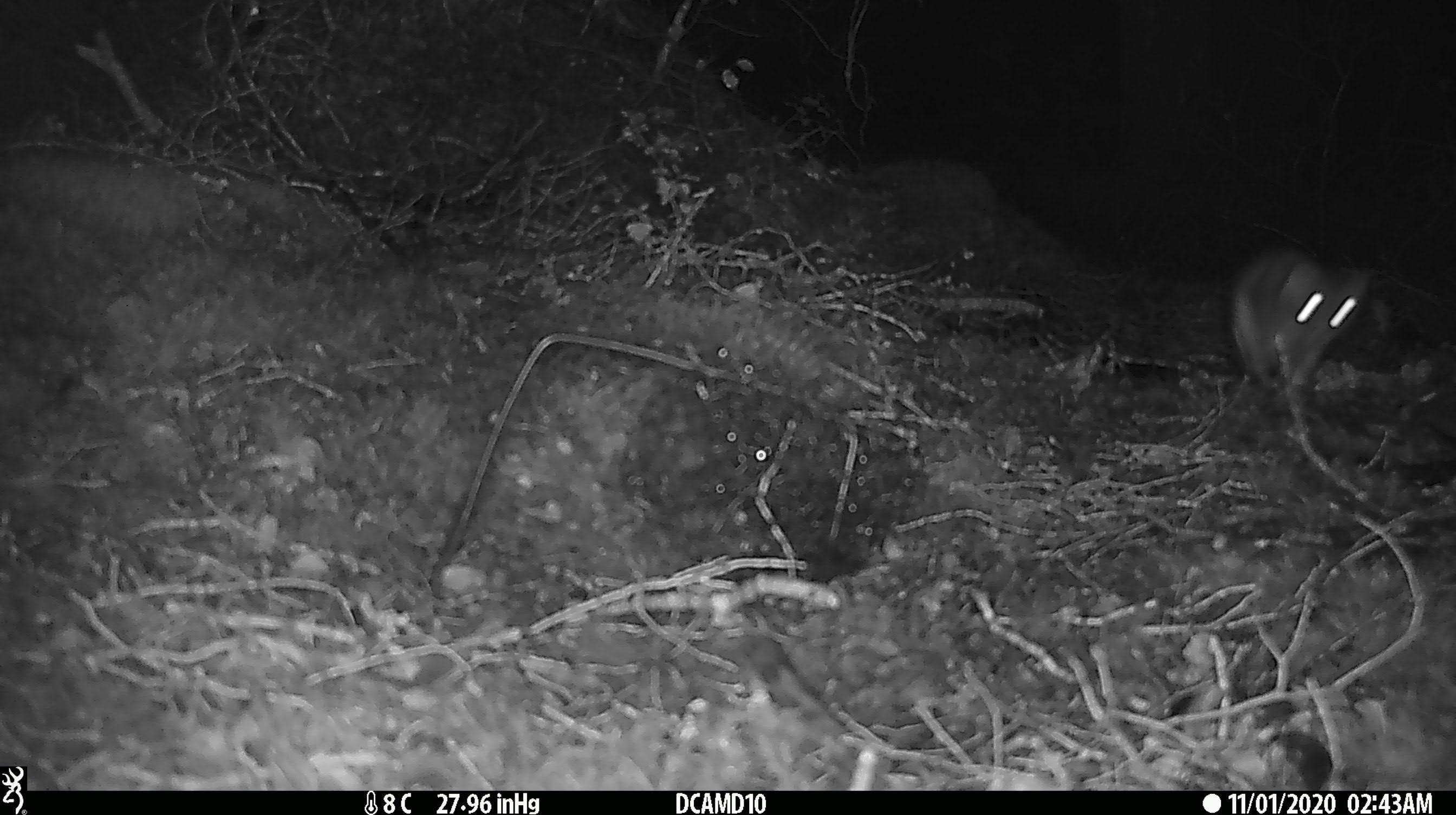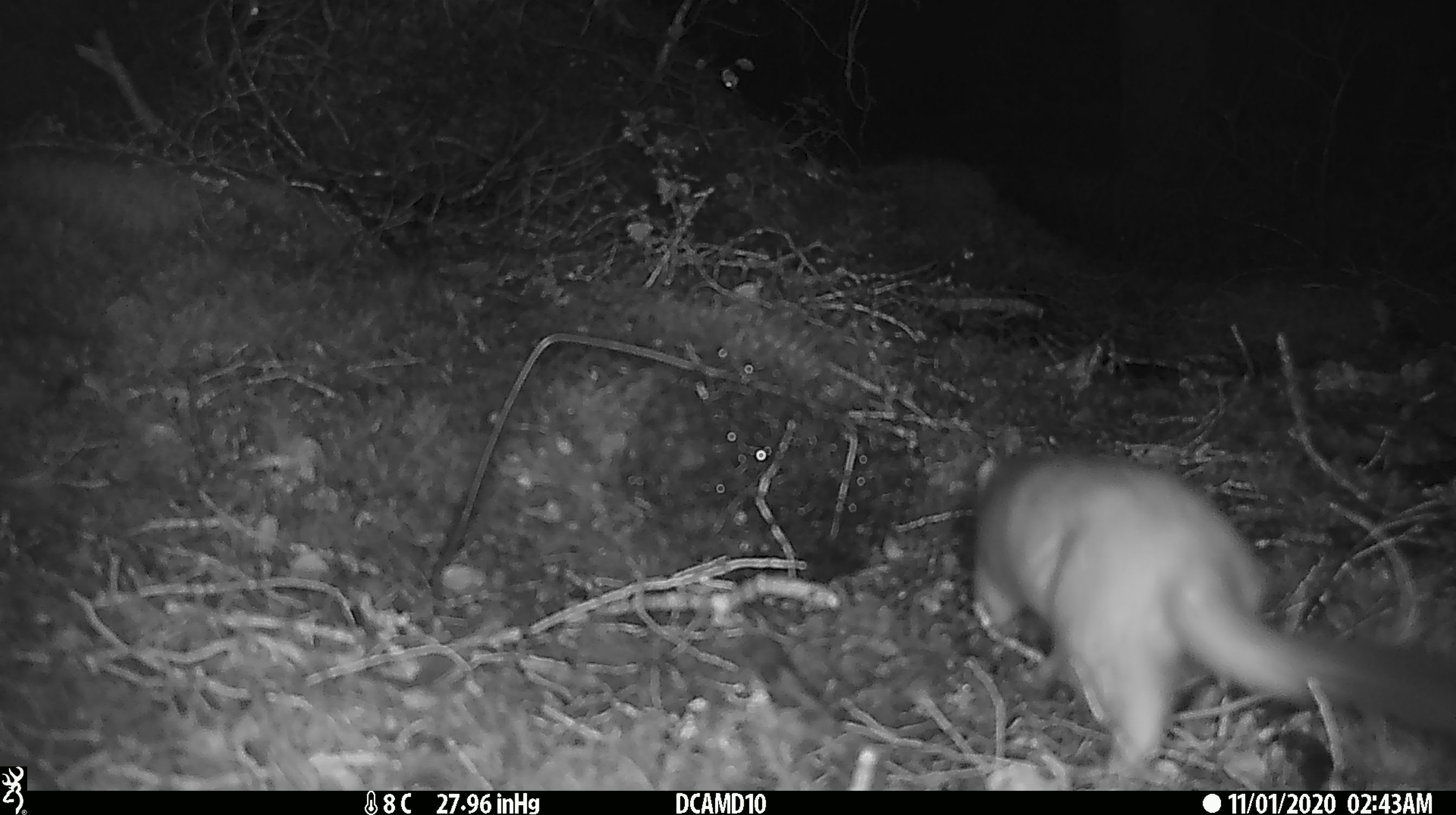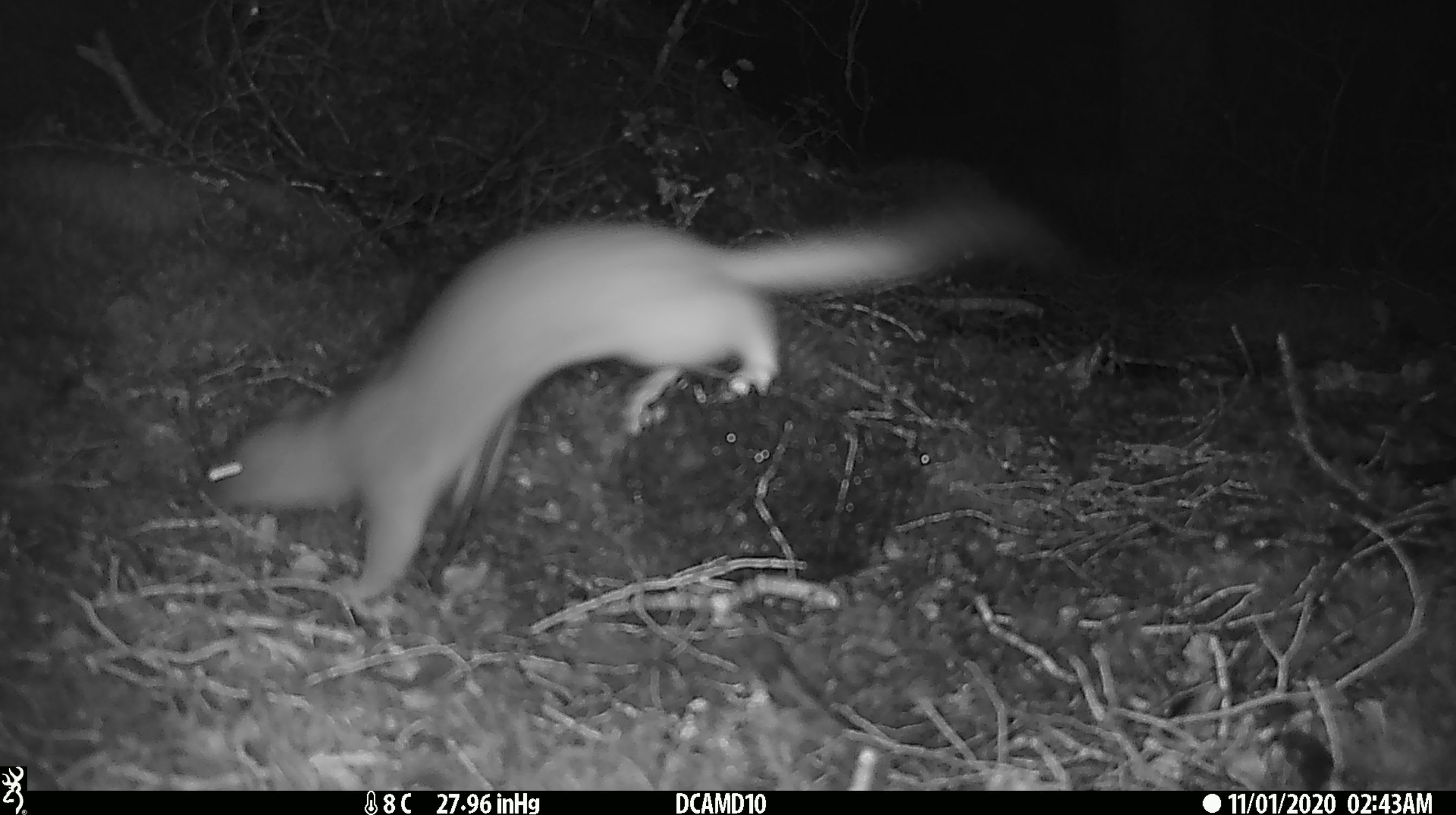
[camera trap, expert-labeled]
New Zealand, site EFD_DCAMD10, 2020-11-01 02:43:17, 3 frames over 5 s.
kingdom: Animalia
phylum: Chordata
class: Mammalia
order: Carnivora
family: Mustelidae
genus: Mustela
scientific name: Mustela erminea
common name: stoat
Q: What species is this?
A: Stoat (Mustela erminea).